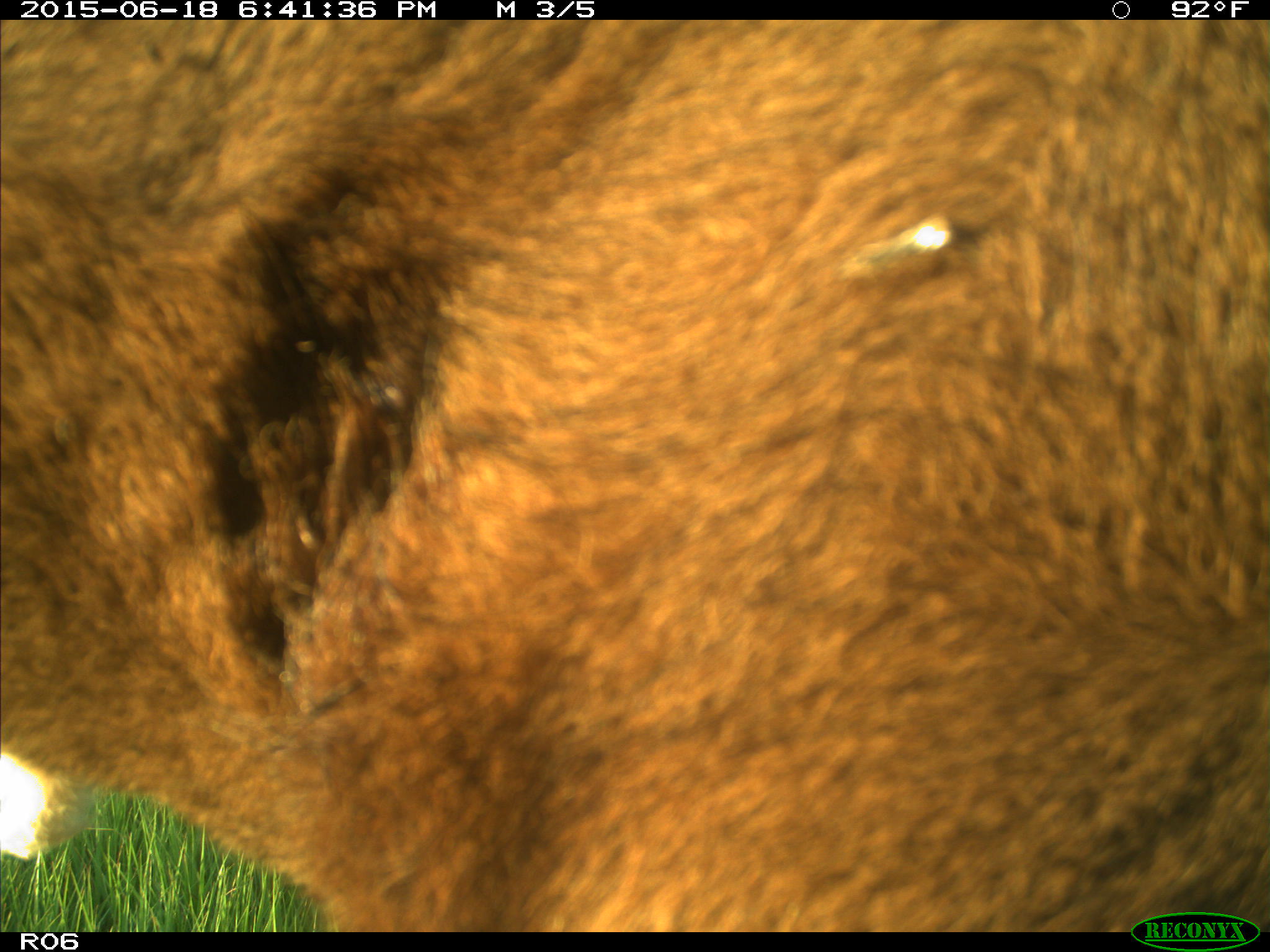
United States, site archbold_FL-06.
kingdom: Animalia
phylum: Chordata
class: Mammalia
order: Artiodactyla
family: Bovidae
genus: Bos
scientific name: Bos taurus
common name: domestic cow